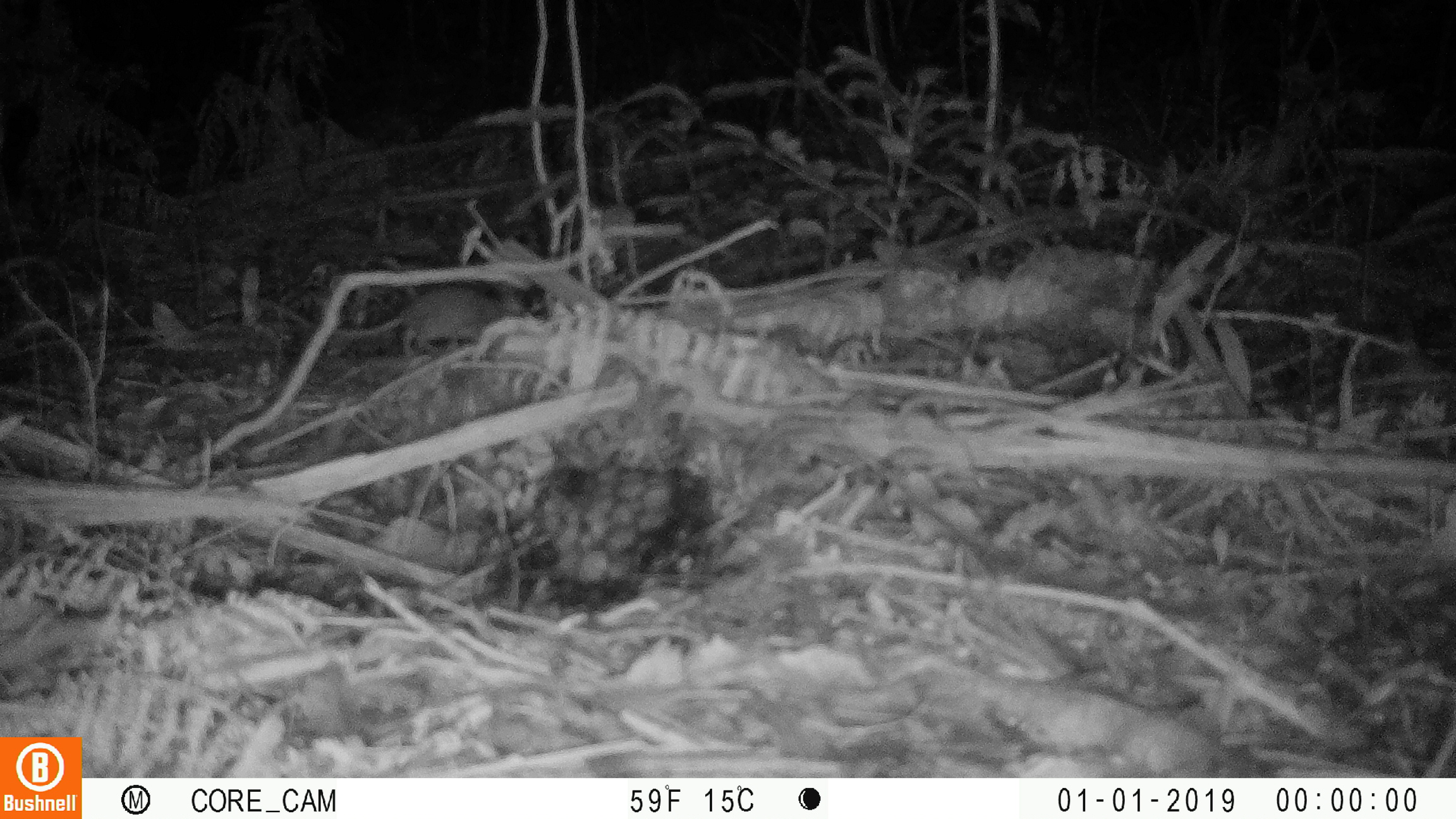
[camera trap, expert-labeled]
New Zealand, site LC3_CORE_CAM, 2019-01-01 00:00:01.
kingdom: Animalia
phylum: Chordata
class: Mammalia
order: Rodentia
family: Muridae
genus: Mus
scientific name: Mus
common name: mouse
Mouse (Mus).